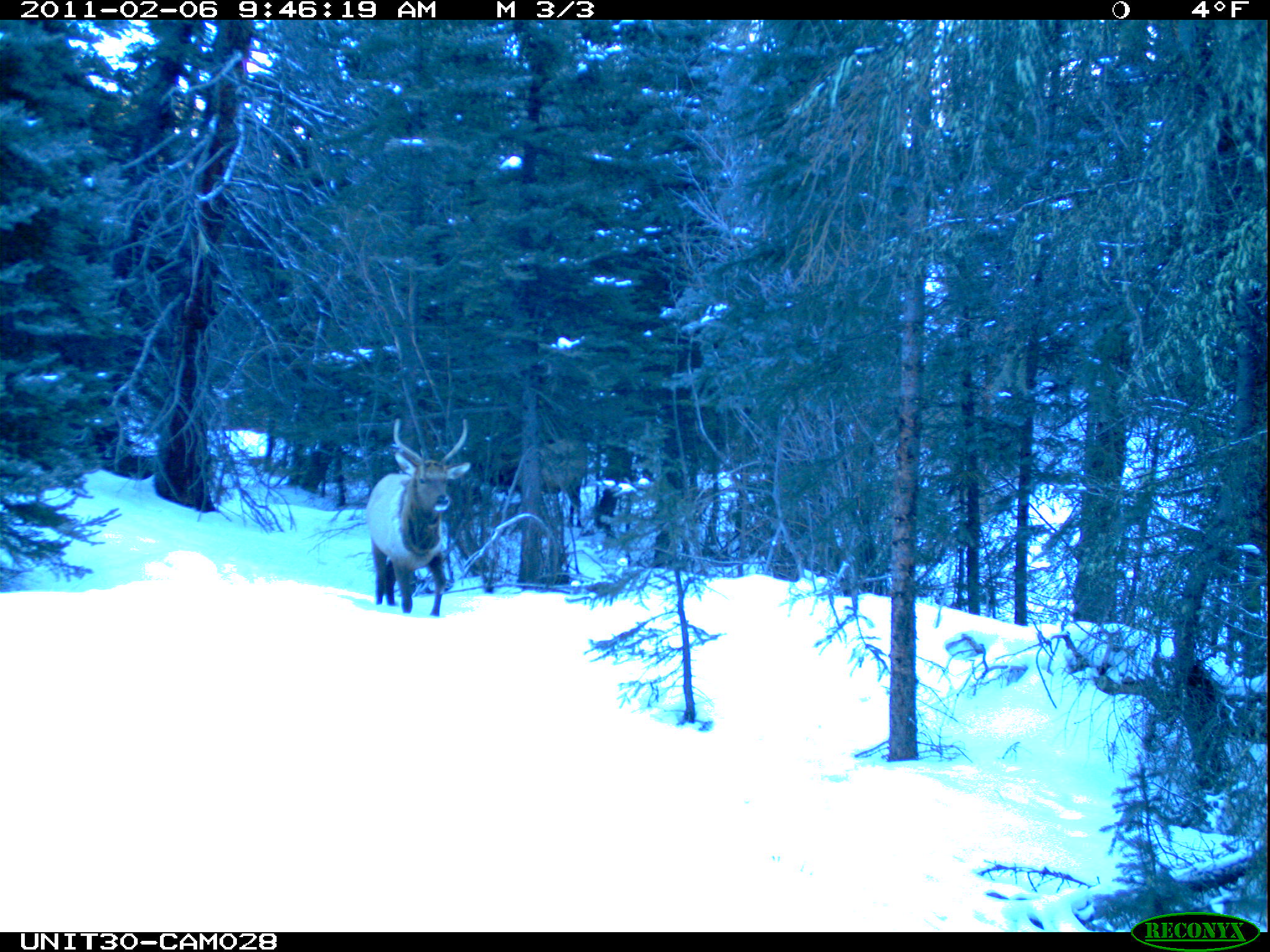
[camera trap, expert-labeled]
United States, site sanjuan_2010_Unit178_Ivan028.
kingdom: Animalia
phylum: Chordata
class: Mammalia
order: Artiodactyla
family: Cervidae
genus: Cervus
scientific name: Cervus elaphus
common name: red deer